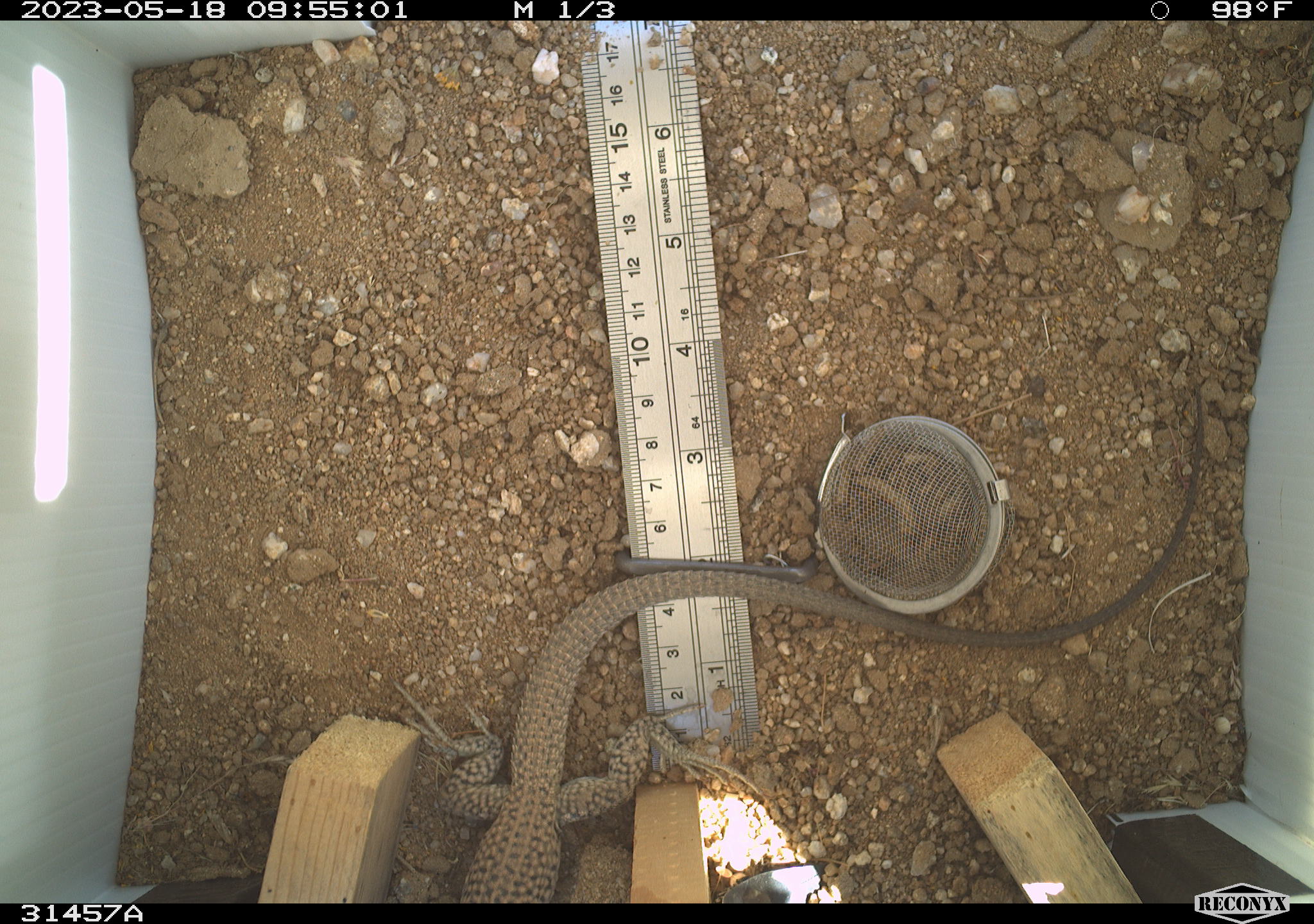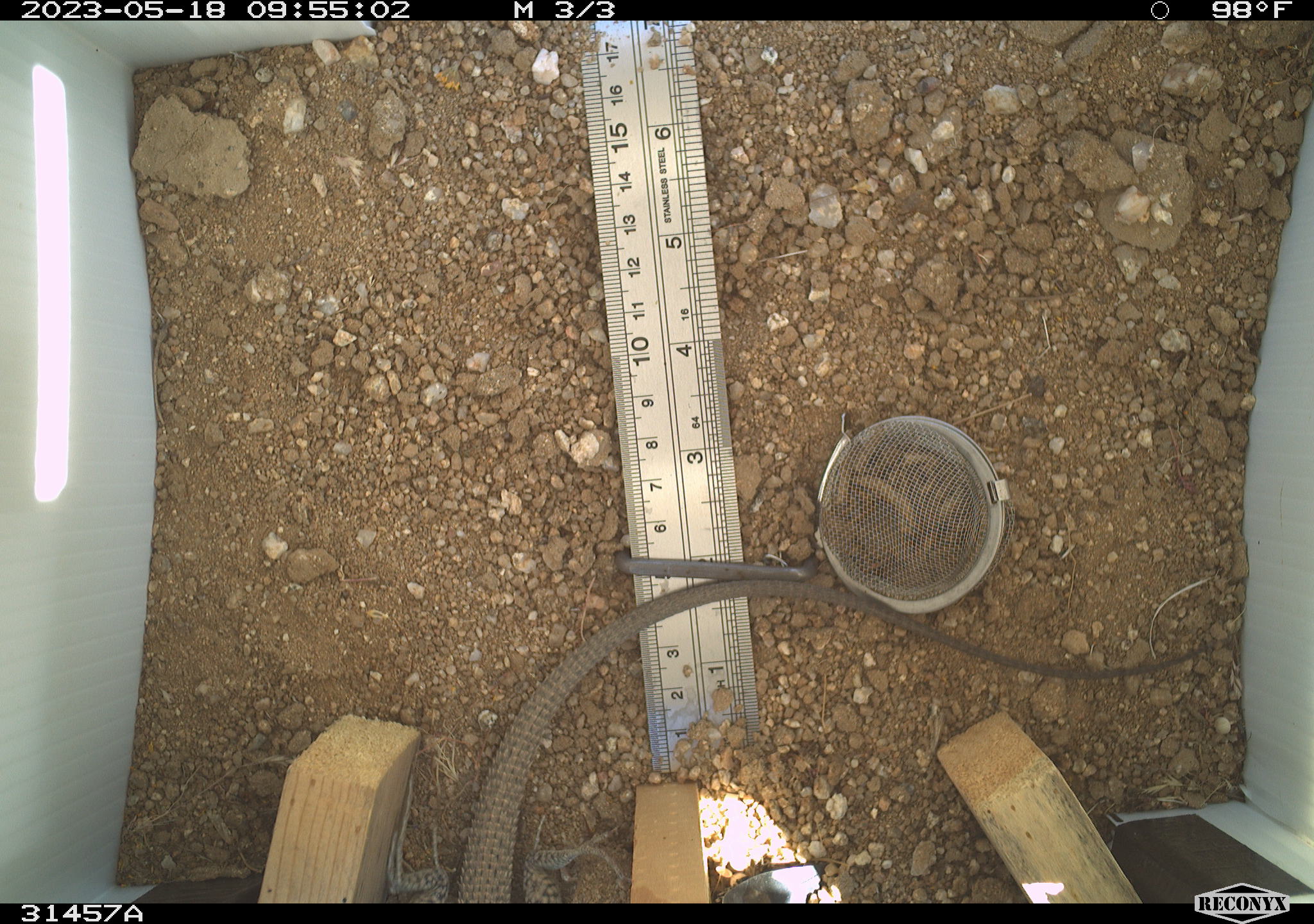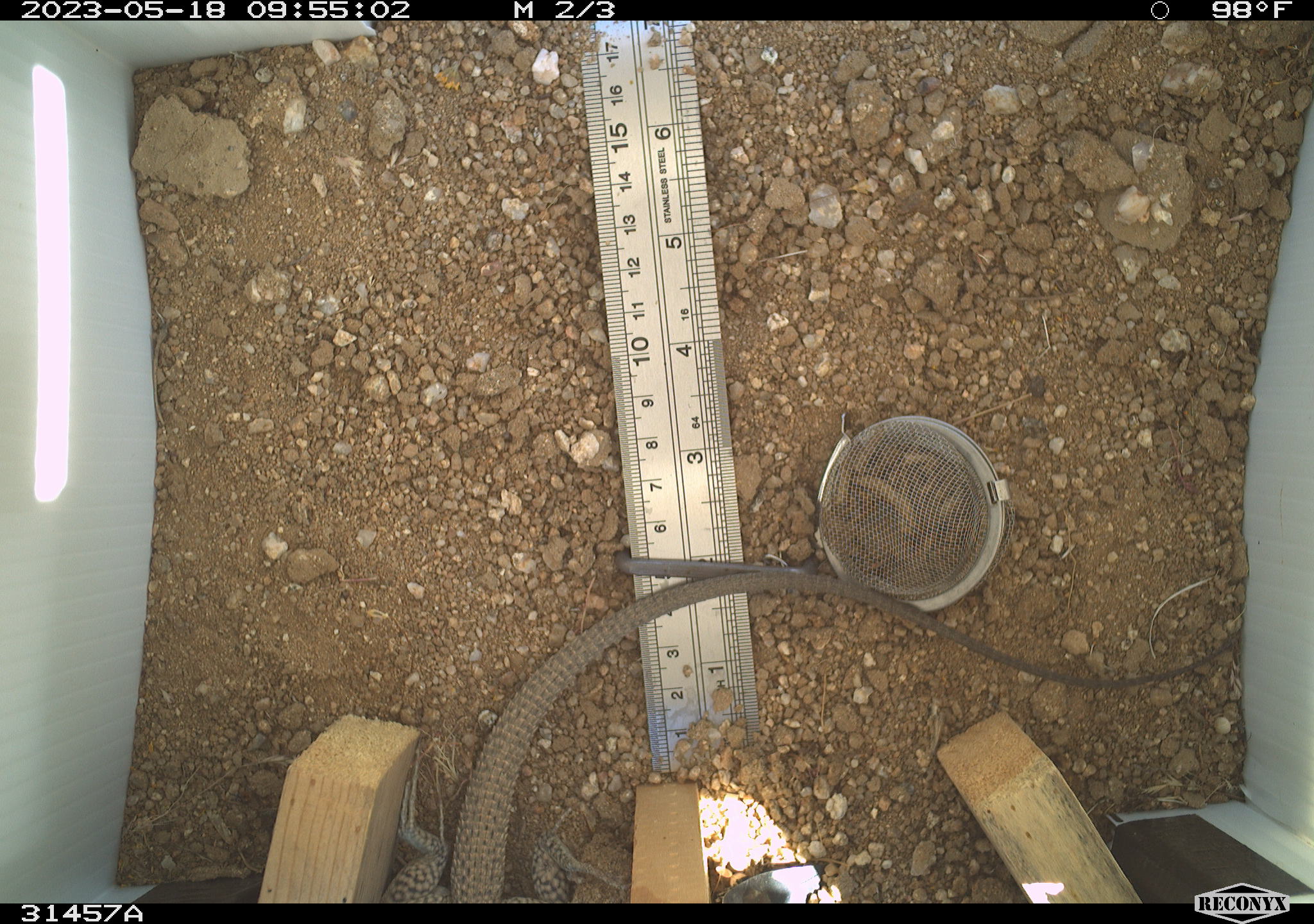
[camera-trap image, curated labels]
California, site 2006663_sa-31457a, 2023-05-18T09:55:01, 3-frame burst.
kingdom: Animalia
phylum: Chordata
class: Reptilia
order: Squamata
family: Teiidae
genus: Aspidoscelis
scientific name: Aspidoscelis tigris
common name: western whiptail